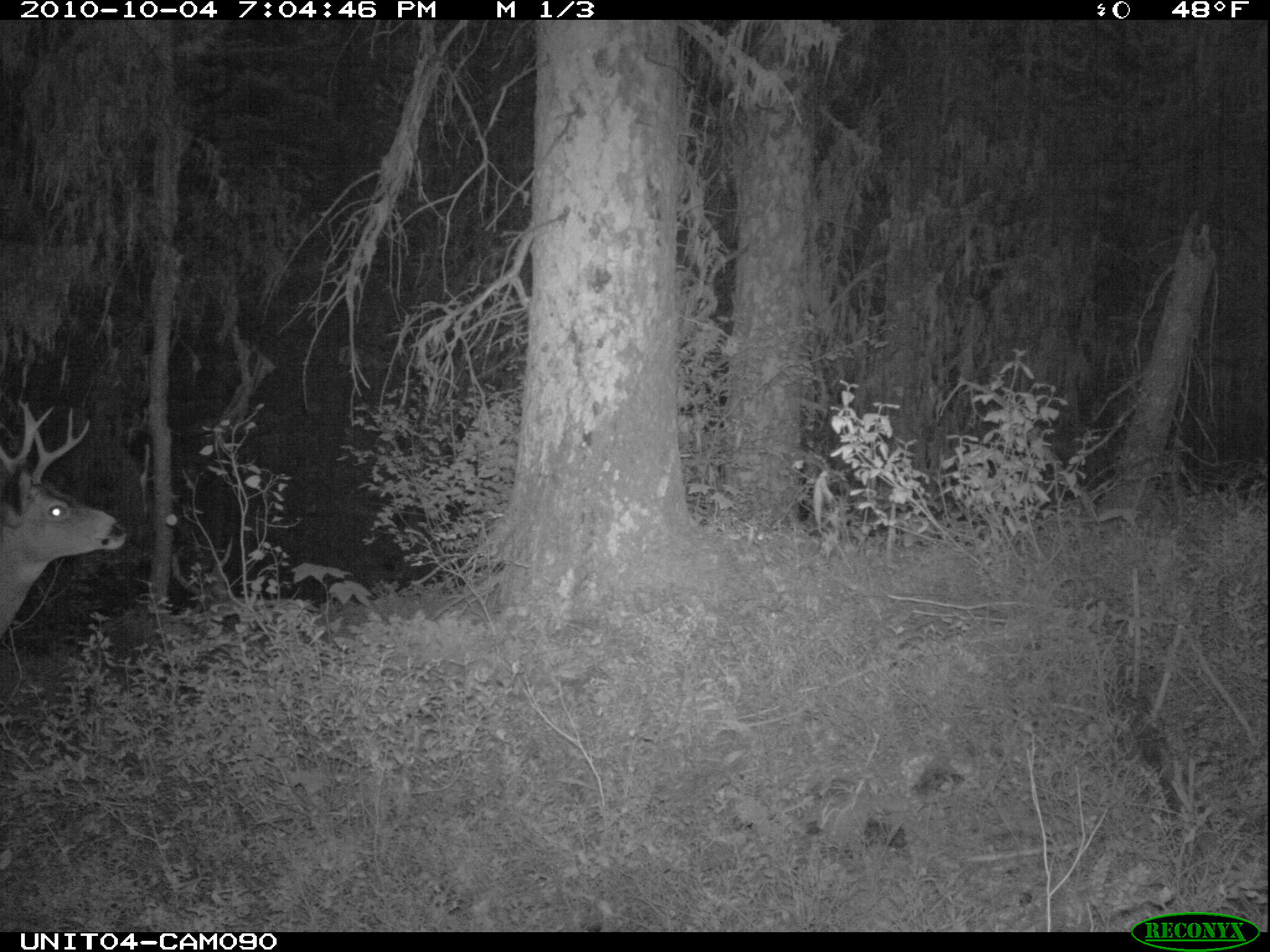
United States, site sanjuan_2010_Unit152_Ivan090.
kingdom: Animalia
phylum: Chordata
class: Mammalia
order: Artiodactyla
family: Cervidae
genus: Odocoileus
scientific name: Odocoileus hemionus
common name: mule deer